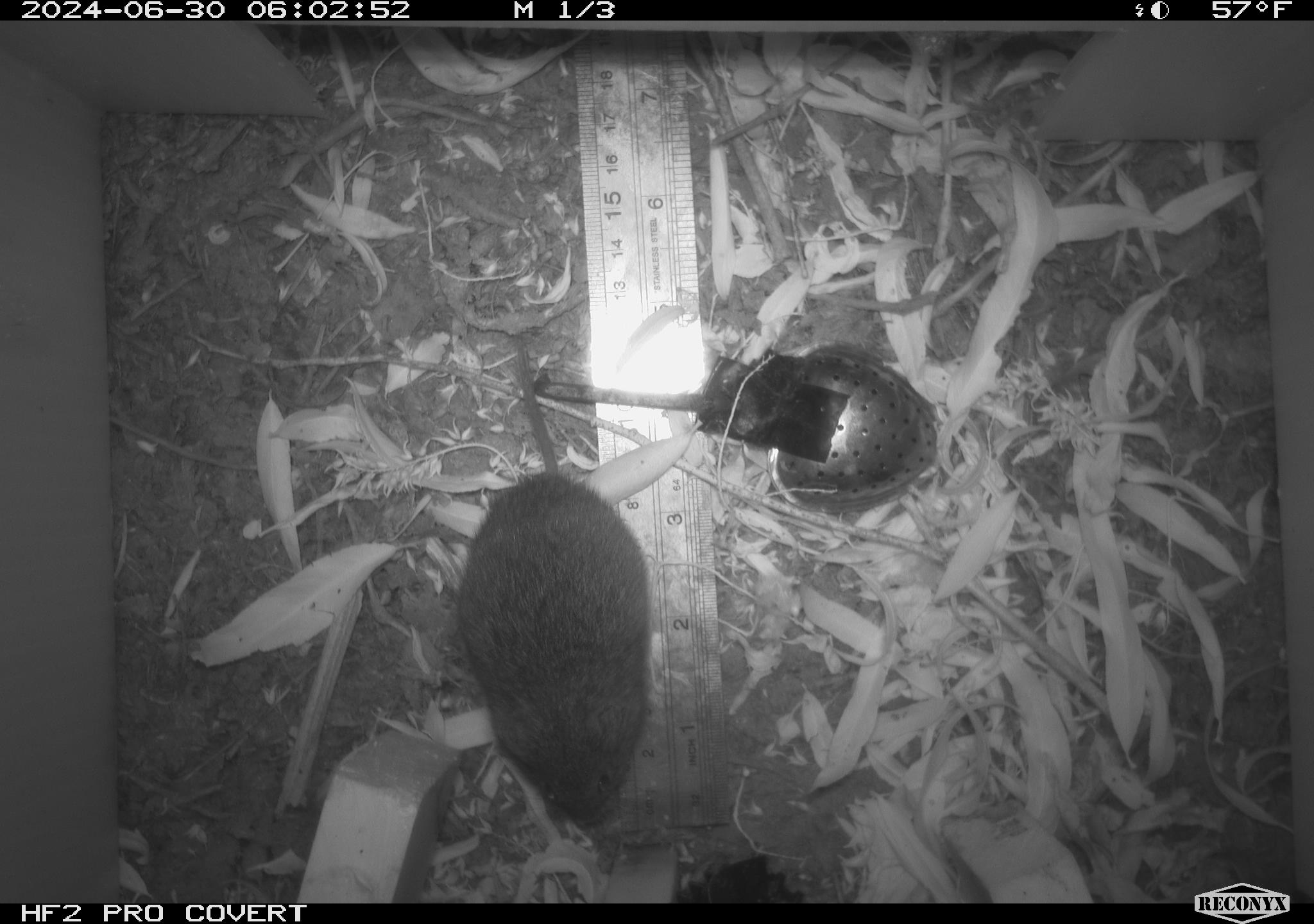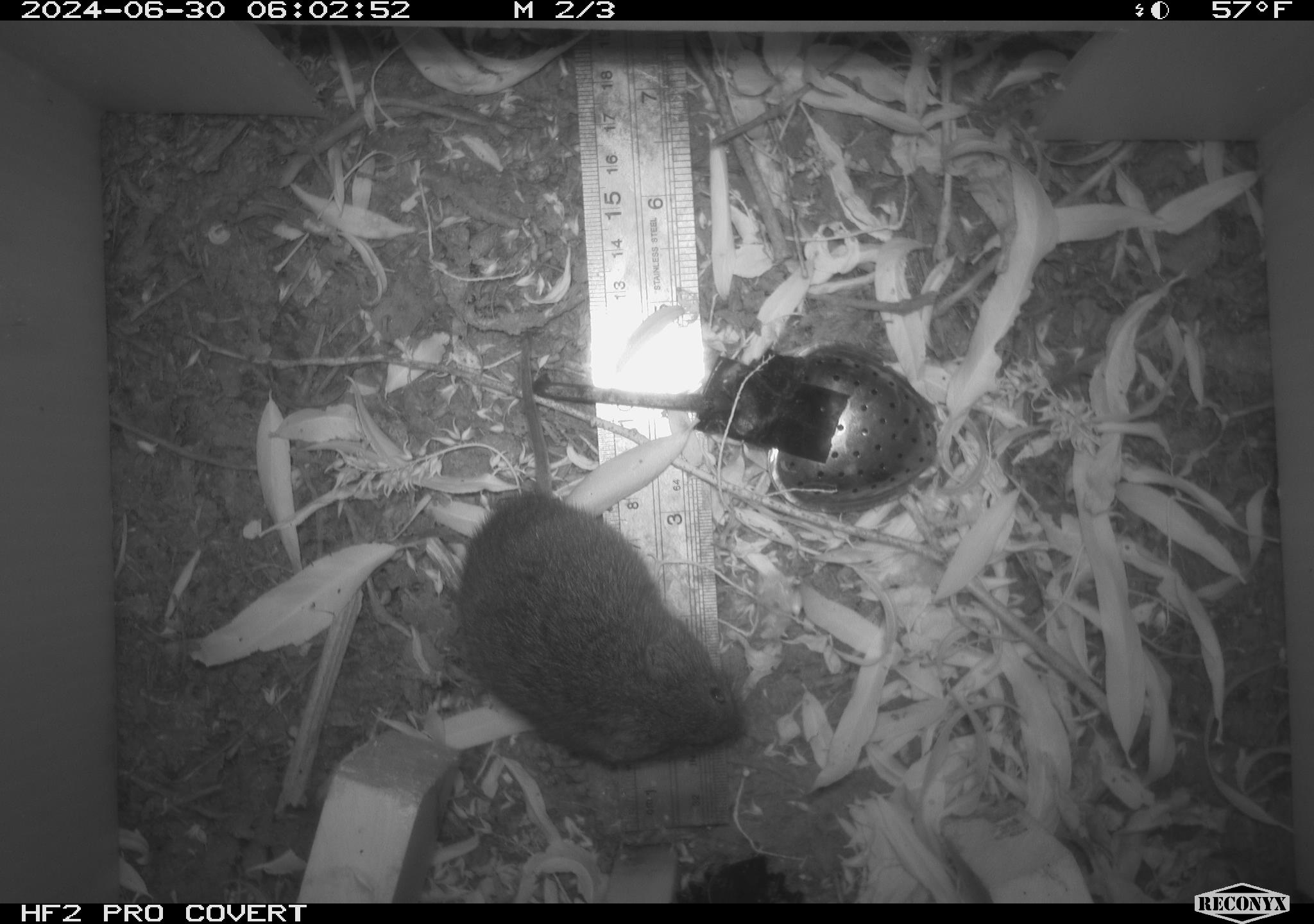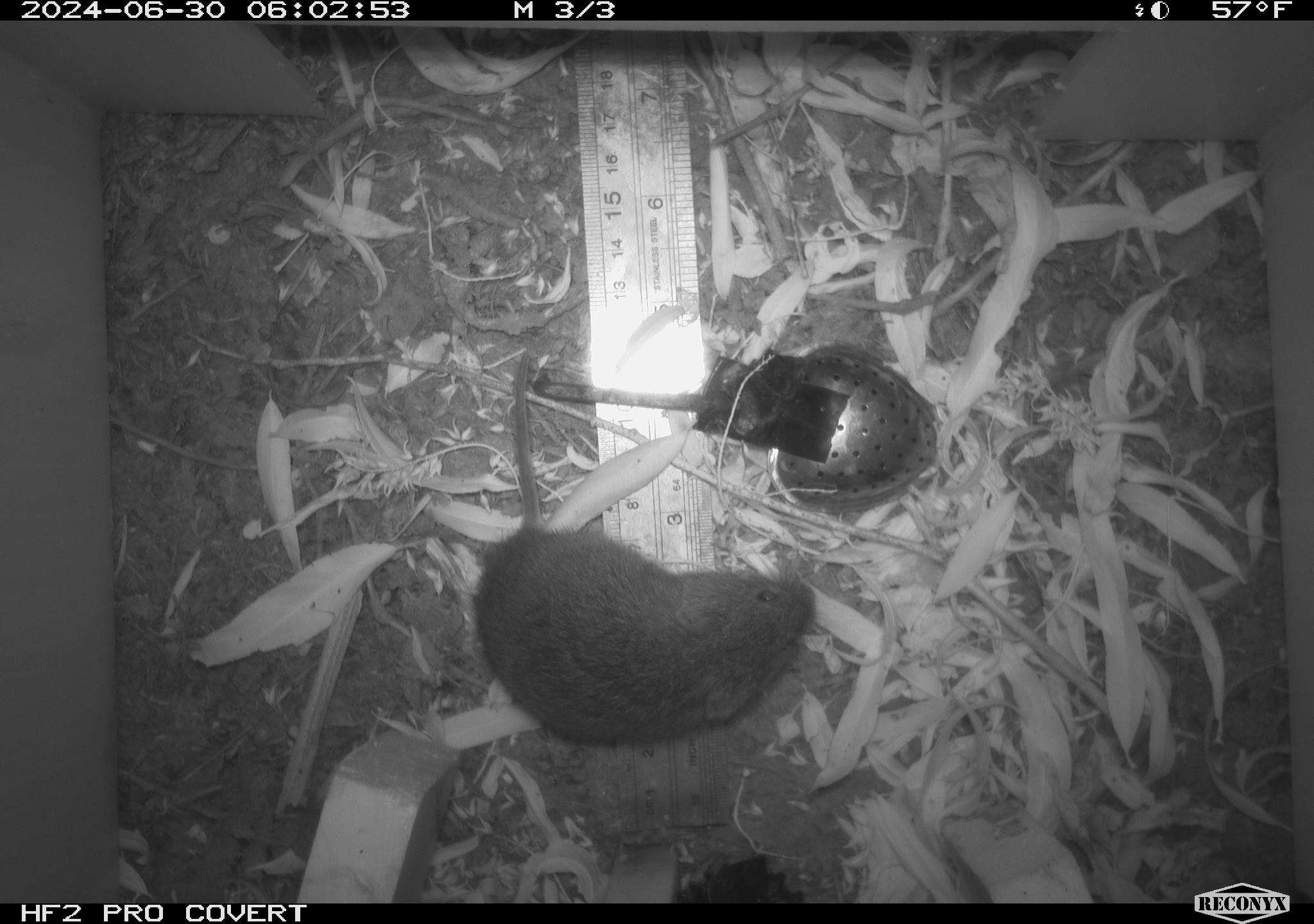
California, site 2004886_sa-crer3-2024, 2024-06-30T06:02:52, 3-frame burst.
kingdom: Animalia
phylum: Chordata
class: Mammalia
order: Rodentia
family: Cricetidae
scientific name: Arvicolinae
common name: voles, lemmings, and muskrats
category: arvicolinae subfamily